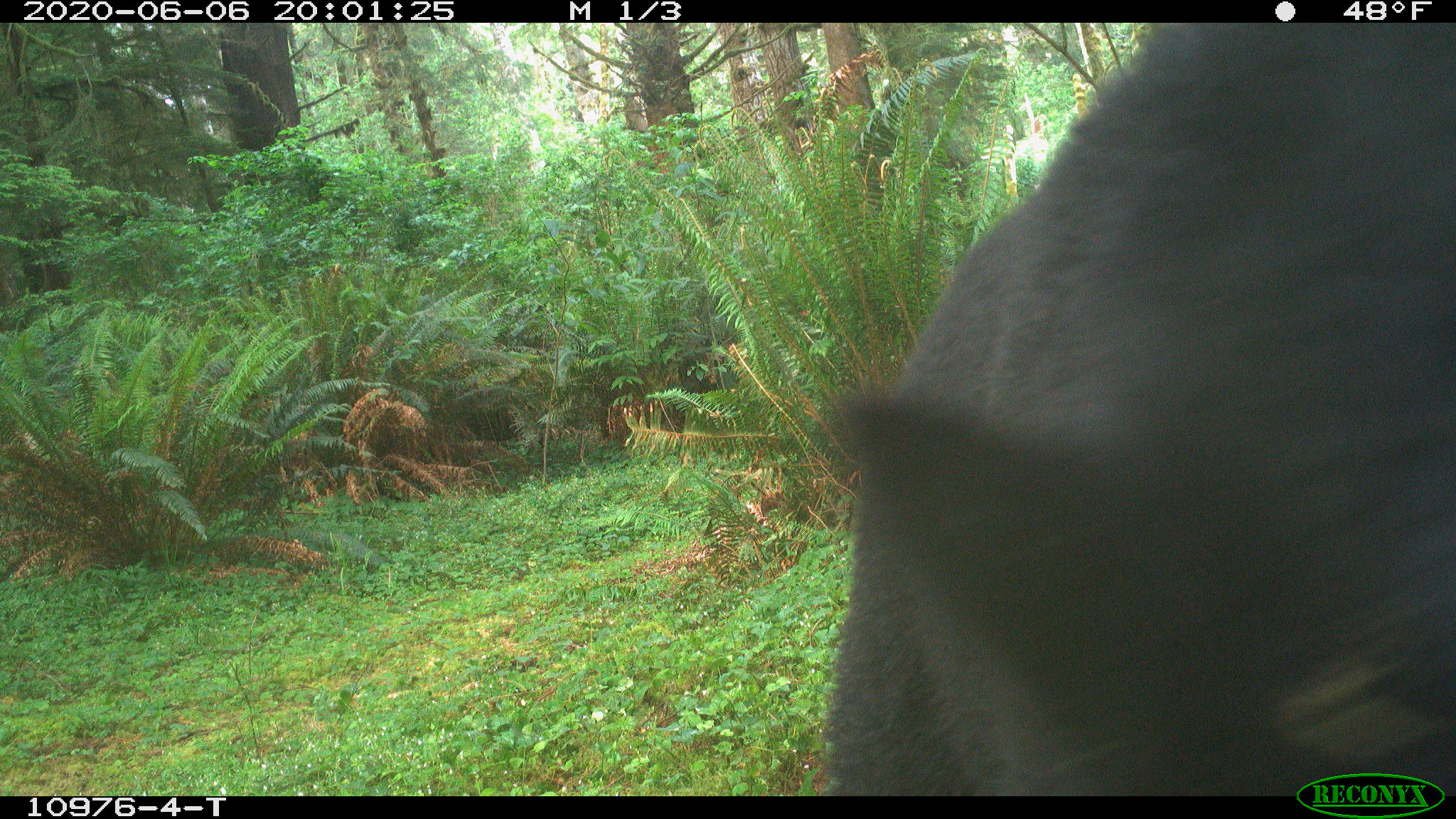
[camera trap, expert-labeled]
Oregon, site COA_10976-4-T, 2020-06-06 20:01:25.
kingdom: Animalia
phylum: Chordata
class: Mammalia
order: Carnivora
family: Ursidae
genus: Ursus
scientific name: Ursus americanus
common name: american black bear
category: black bear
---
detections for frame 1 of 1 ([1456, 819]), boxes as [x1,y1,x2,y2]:
black bear: [817,28,1451,769]